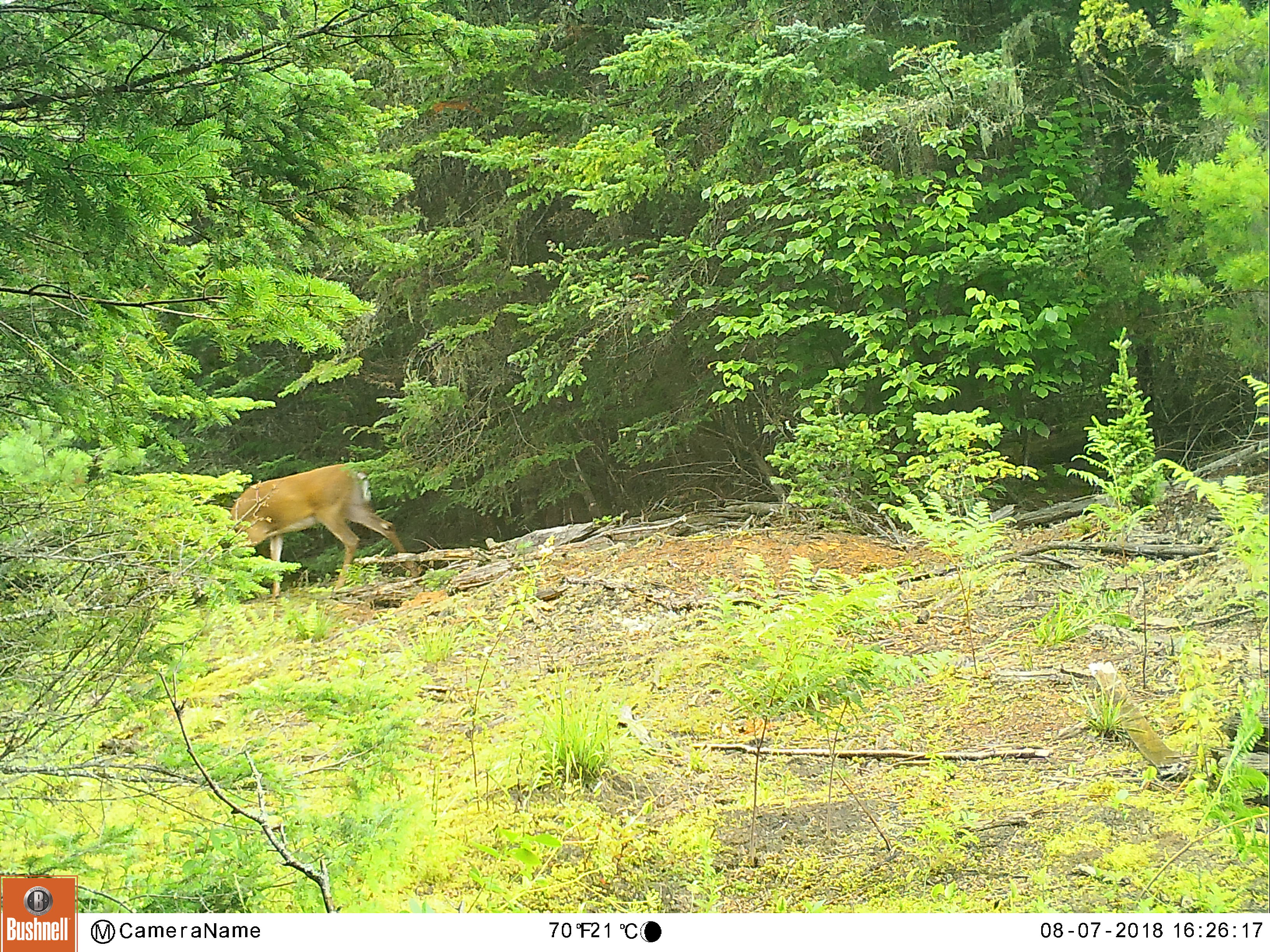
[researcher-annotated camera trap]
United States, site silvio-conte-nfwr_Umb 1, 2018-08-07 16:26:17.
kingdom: Animalia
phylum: Chordata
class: Mammalia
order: Artiodactyla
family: Cervidae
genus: Odocoileus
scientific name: Odocoileus virginianus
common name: white-tailed deer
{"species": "white-tailed deer (Odocoileus virginianus)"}